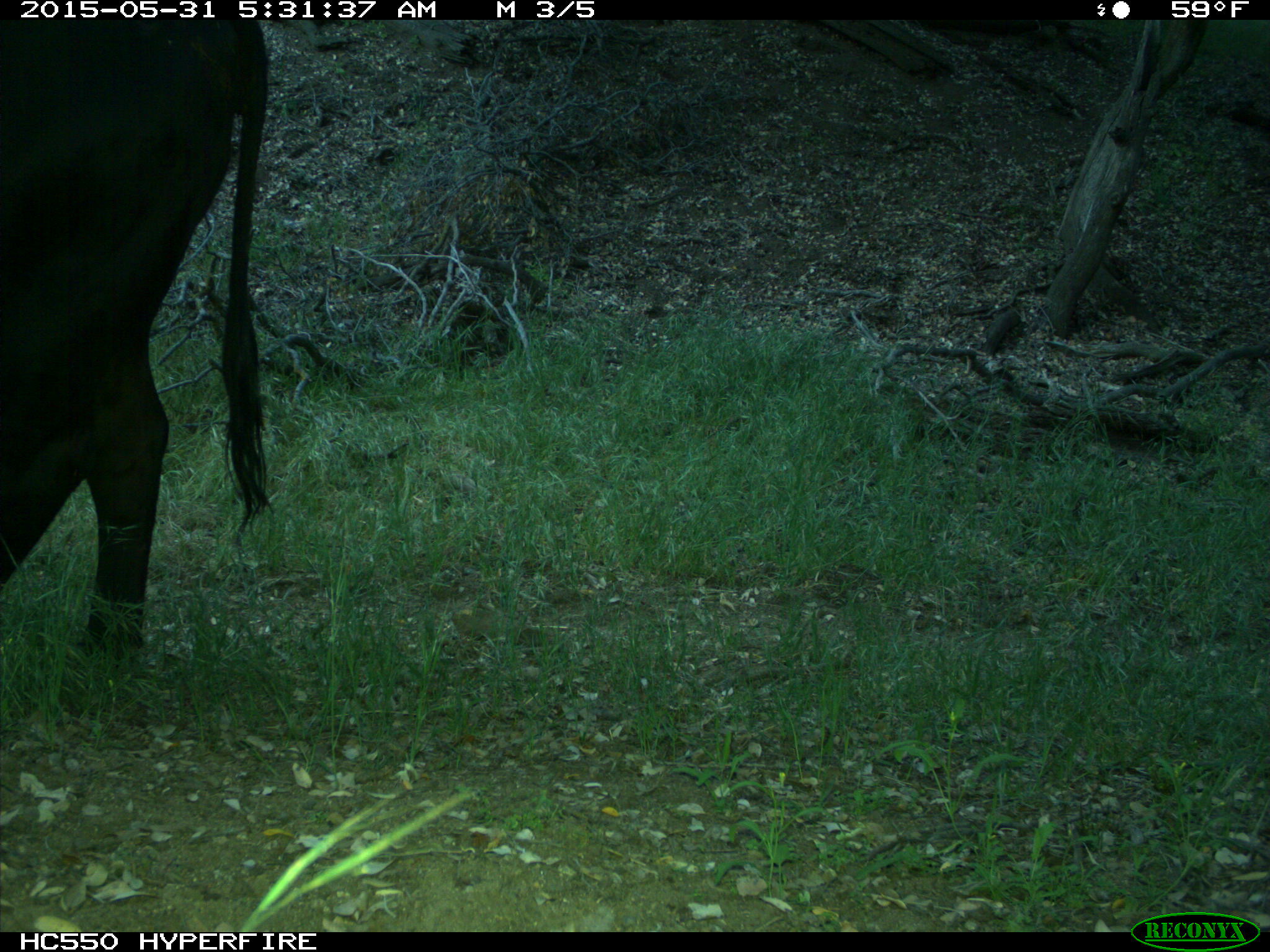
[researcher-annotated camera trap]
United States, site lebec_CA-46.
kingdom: Animalia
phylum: Chordata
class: Mammalia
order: Artiodactyla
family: Bovidae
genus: Bos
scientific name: Bos taurus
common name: domestic cow